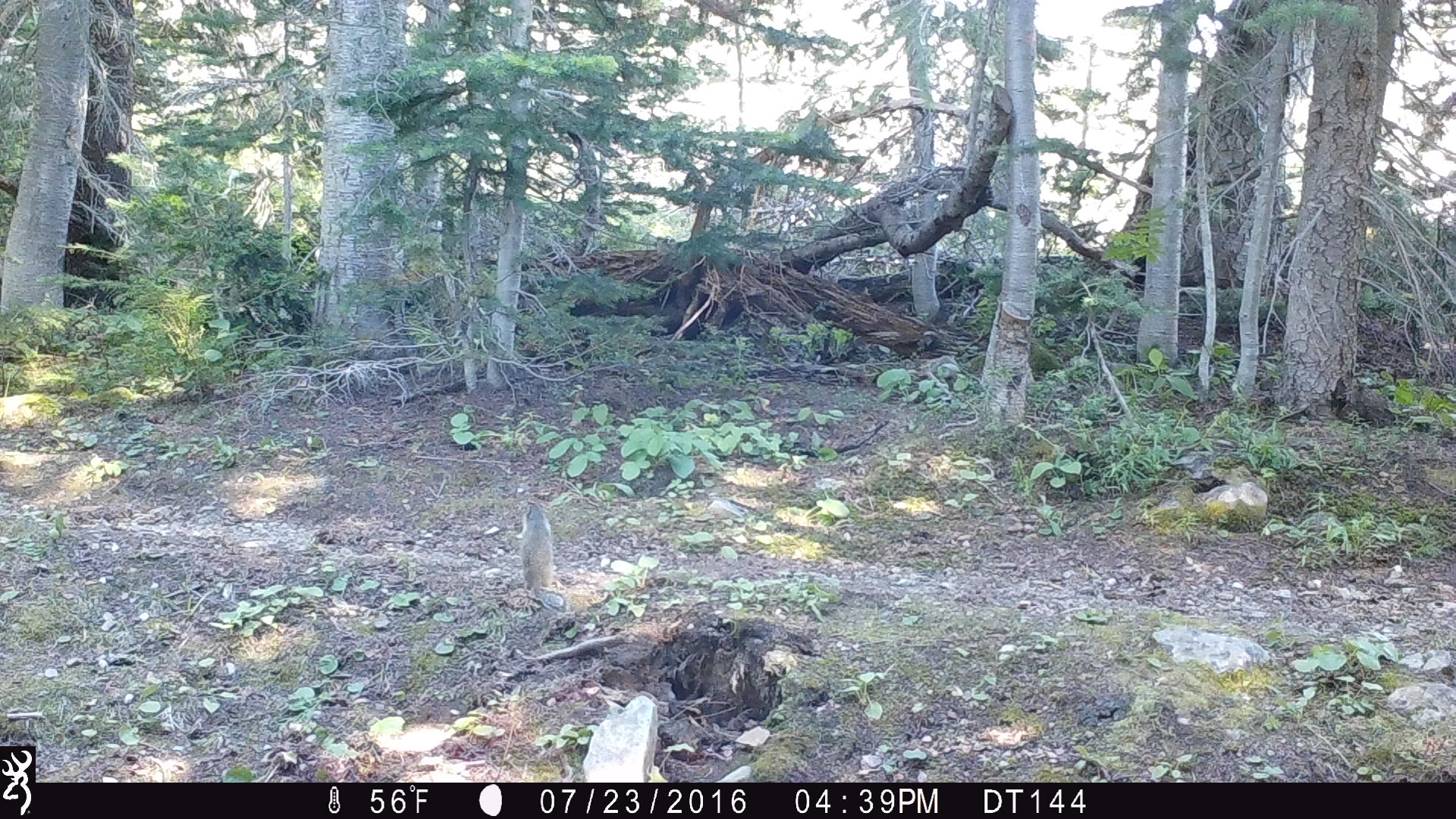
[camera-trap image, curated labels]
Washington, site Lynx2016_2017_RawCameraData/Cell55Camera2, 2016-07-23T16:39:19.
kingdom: Animalia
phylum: Chordata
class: Mammalia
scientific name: Mammalia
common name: small mammal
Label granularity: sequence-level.